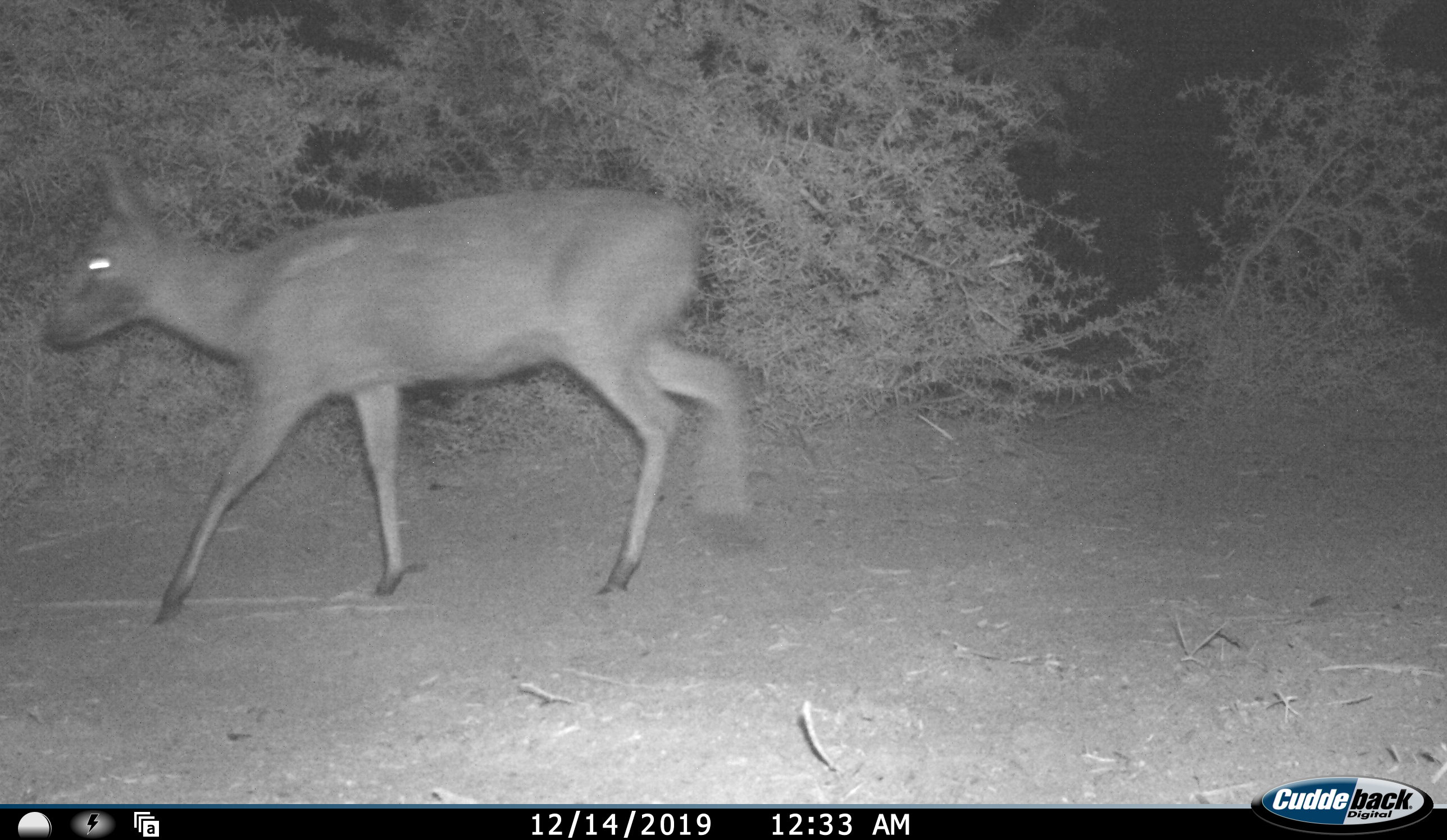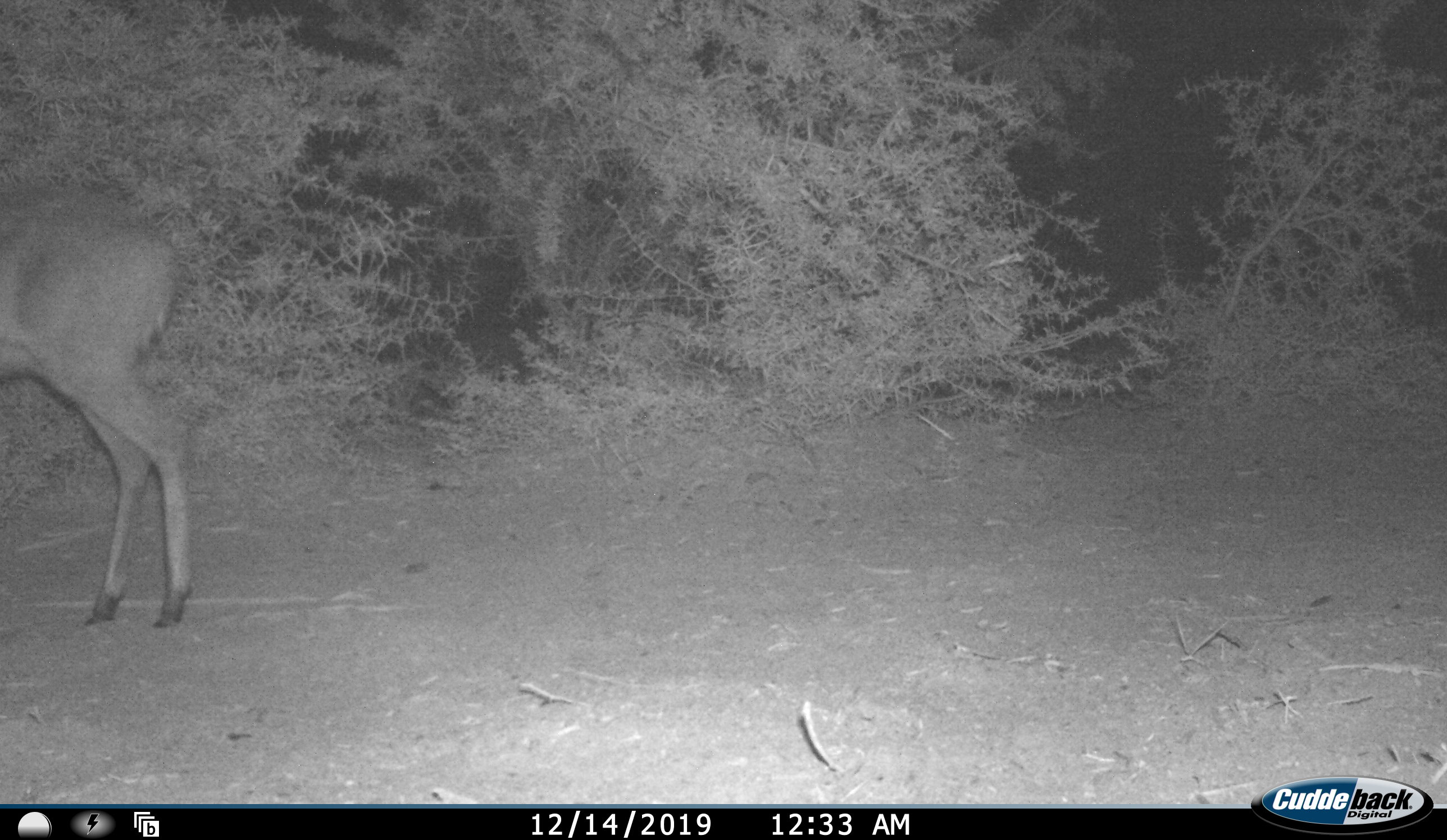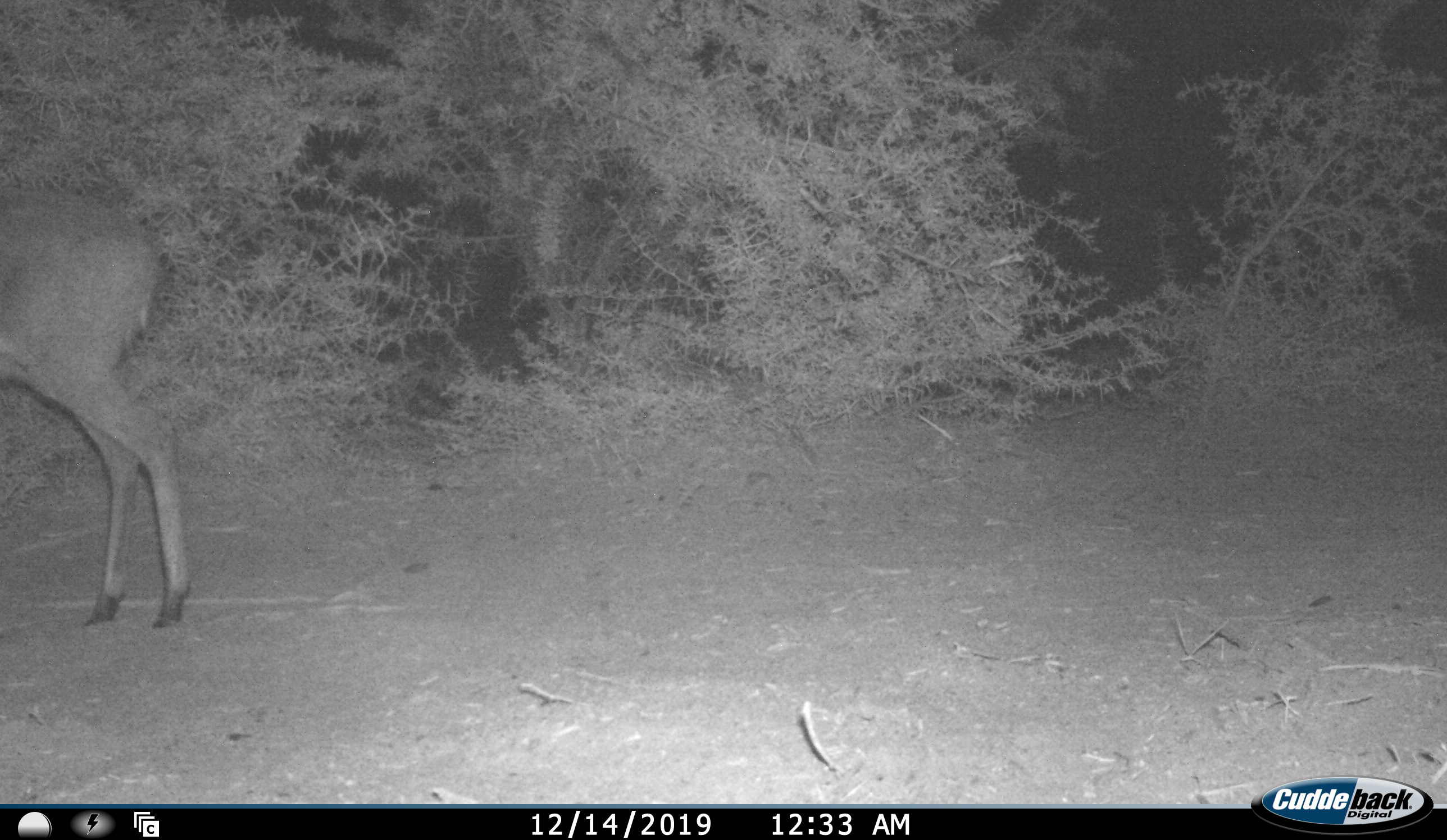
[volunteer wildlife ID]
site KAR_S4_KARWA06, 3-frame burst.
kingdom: Animalia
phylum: Chordata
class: Mammalia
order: Artiodactyla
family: Bovidae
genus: Sylvicapra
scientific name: Sylvicapra grimmia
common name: common duiker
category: duikercommongrey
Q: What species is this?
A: Duikercommongrey (common duiker) (Sylvicapra grimmia).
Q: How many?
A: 1.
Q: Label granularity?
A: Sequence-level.